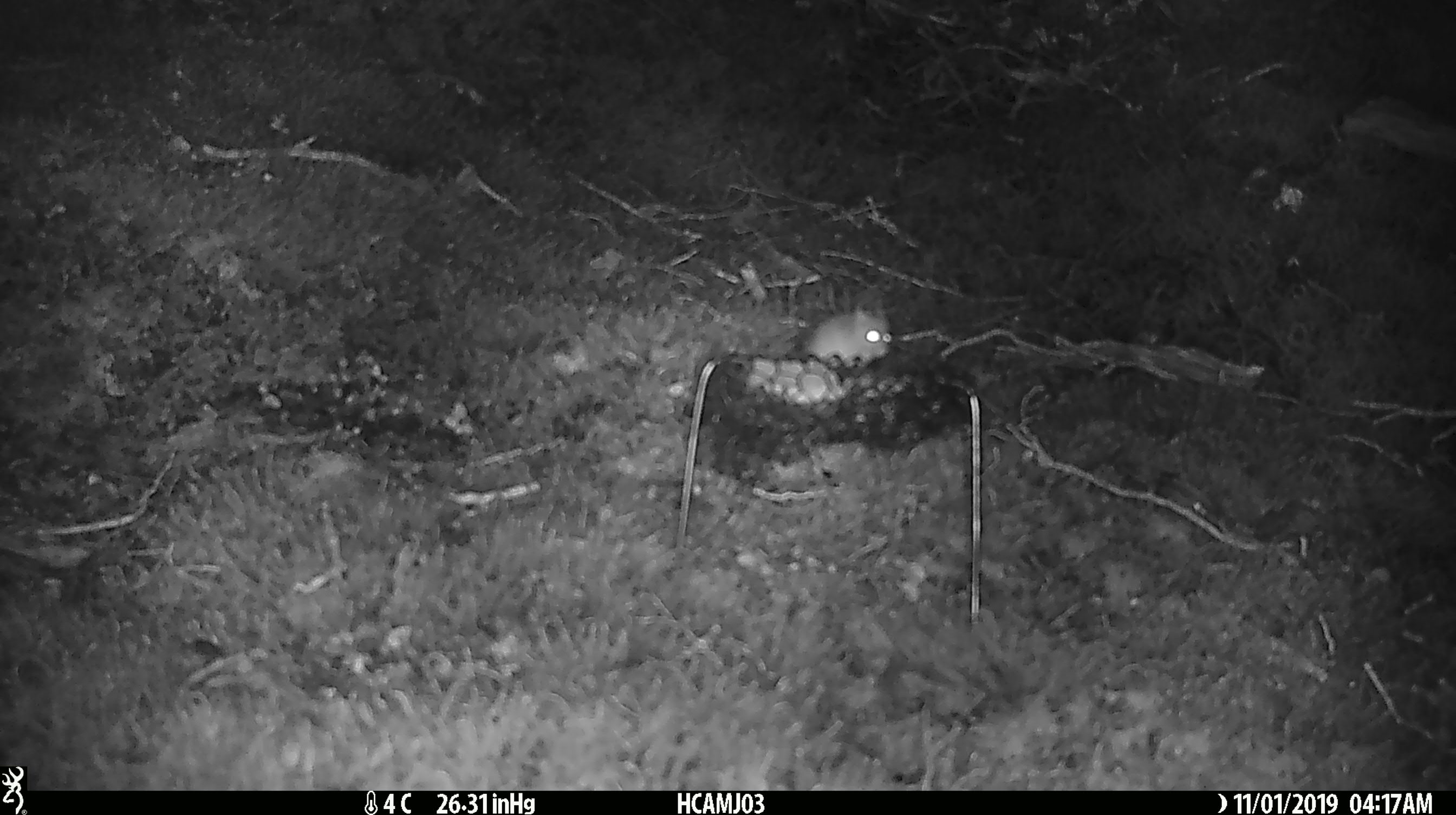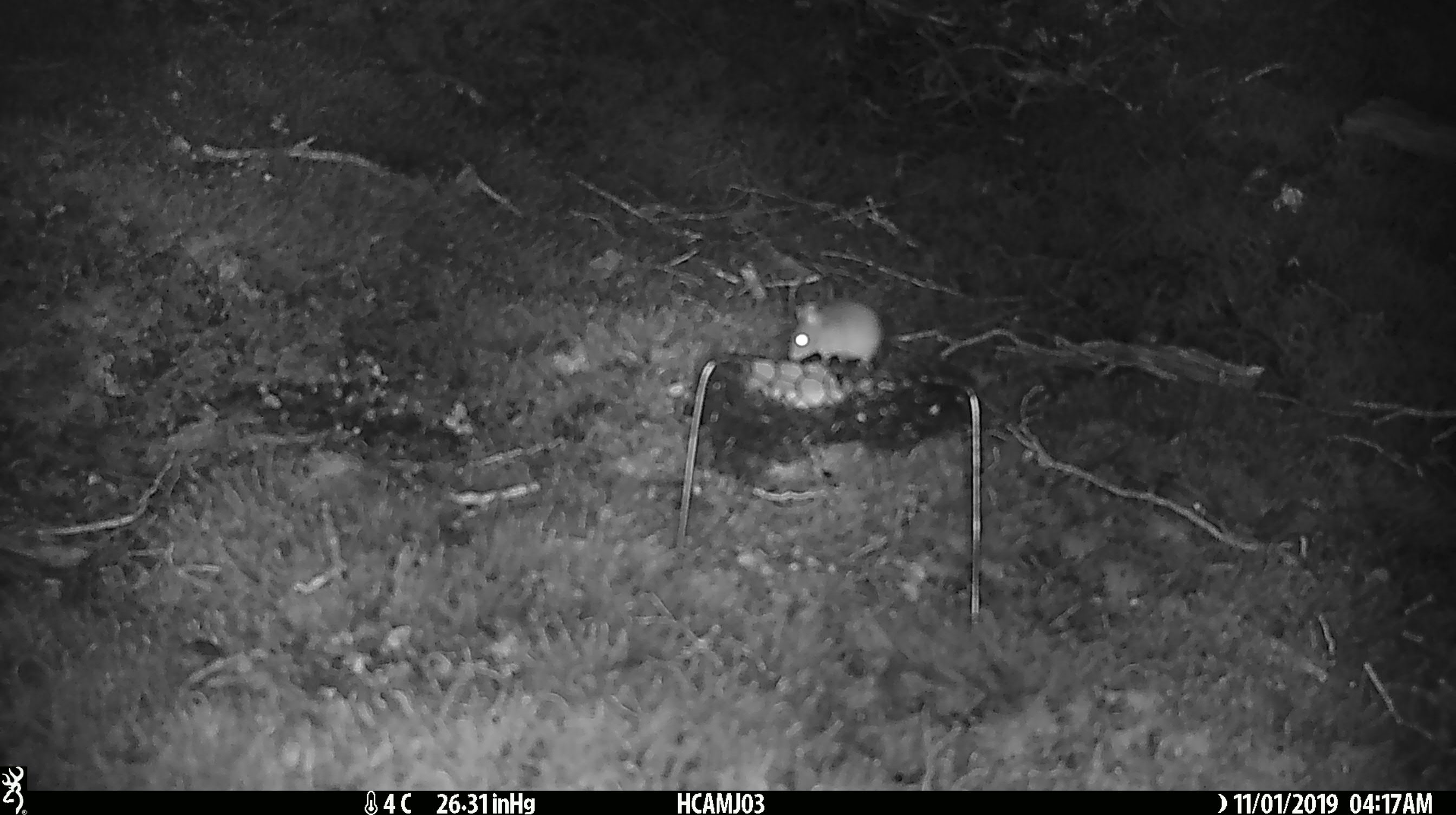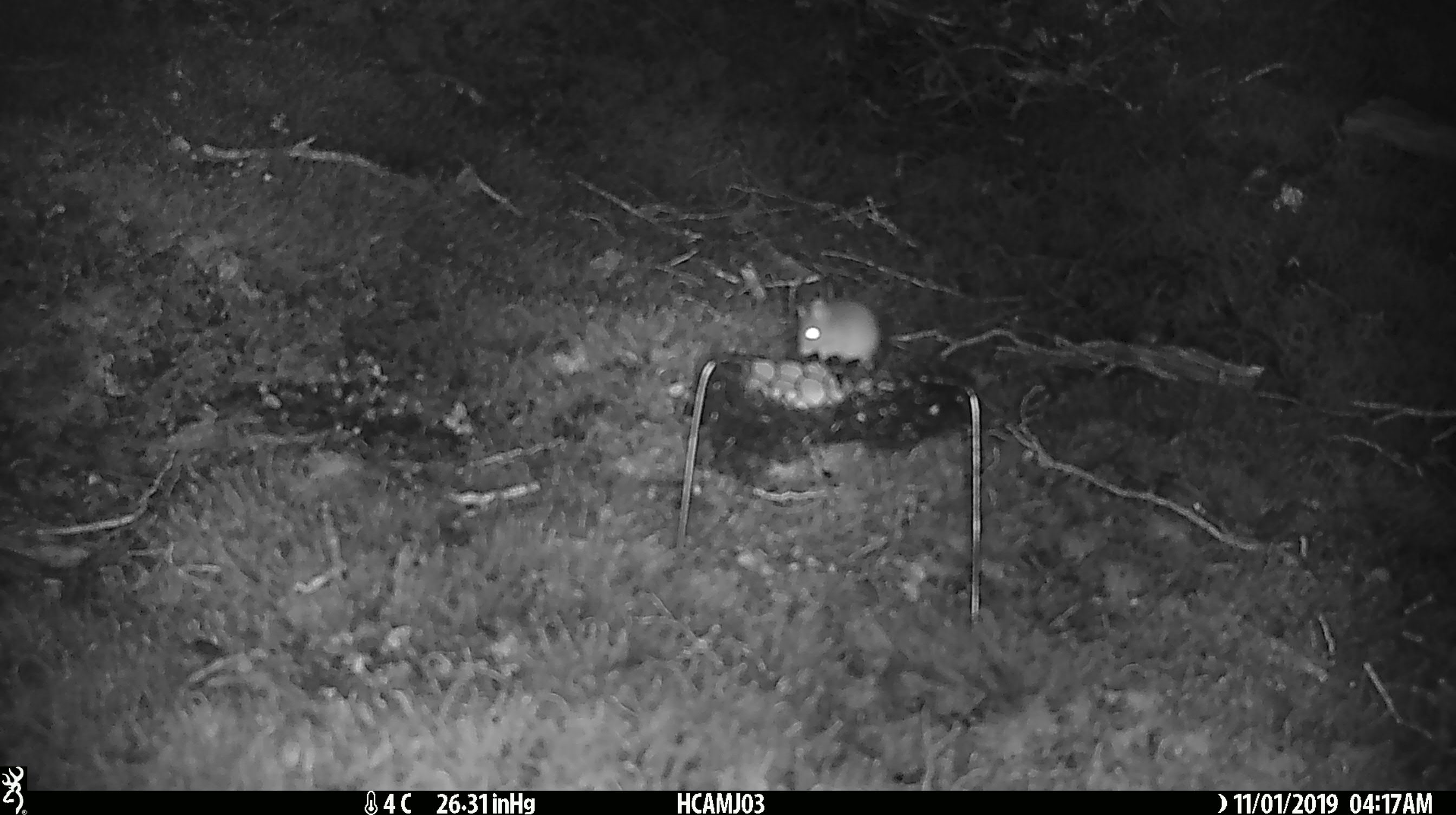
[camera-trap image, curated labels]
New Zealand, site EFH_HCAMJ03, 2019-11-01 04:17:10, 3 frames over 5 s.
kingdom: Animalia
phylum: Chordata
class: Mammalia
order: Rodentia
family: Muridae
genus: Mus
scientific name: Mus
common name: mouse